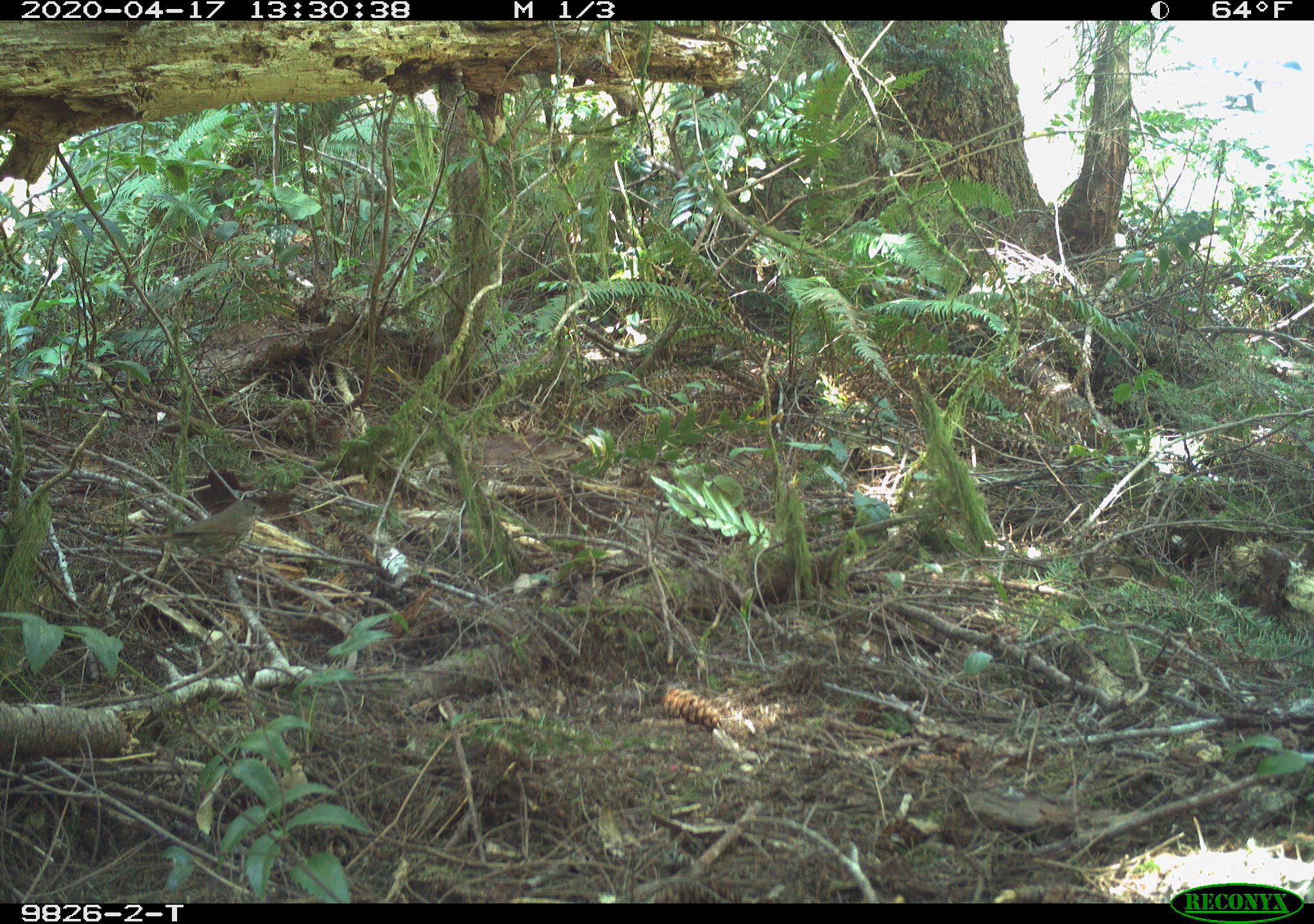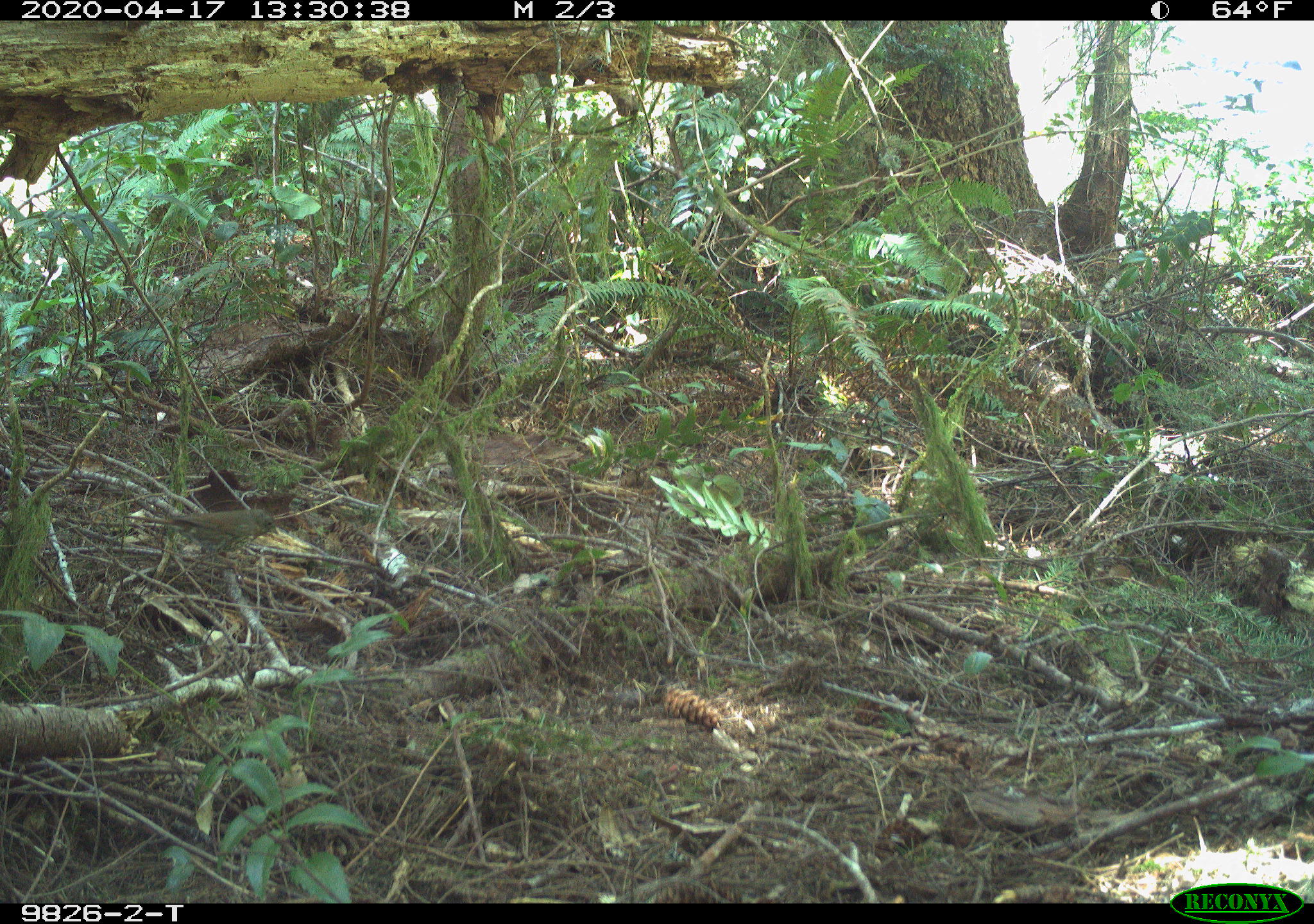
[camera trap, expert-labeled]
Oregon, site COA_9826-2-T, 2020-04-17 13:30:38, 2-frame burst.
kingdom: Animalia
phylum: Chordata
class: Aves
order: Passeriformes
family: Turdidae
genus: Catharus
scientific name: Catharus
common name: brown thrushes and nightingale-thrushes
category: catharus species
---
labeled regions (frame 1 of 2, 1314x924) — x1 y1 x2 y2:
catharus species: 118 486 277 586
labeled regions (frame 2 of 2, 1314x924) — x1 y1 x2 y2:
catharus species: 144 497 289 581